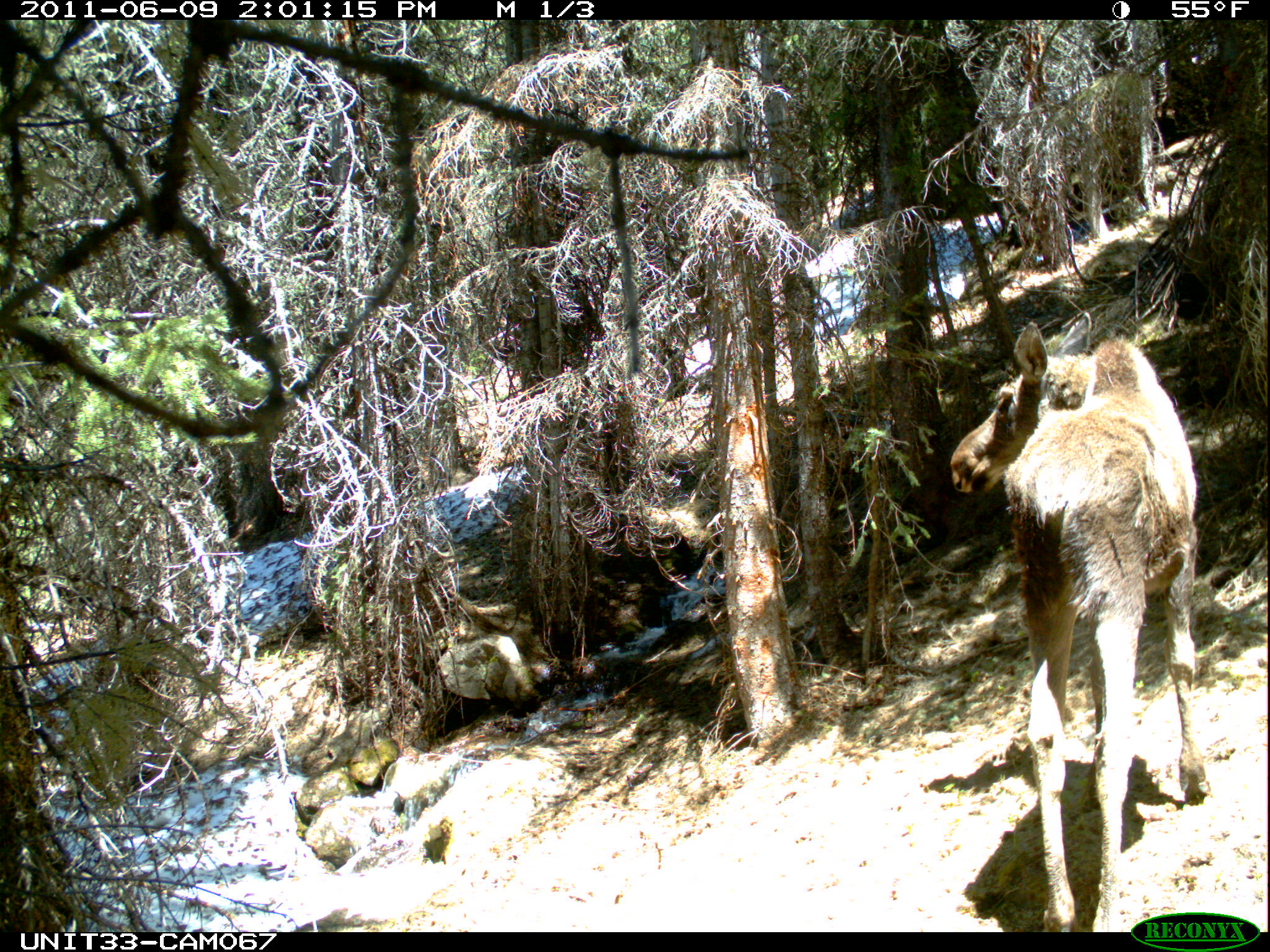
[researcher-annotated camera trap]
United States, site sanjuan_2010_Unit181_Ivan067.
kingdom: Animalia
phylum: Chordata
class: Mammalia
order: Artiodactyla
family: Cervidae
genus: Alces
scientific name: Alces alces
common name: moose